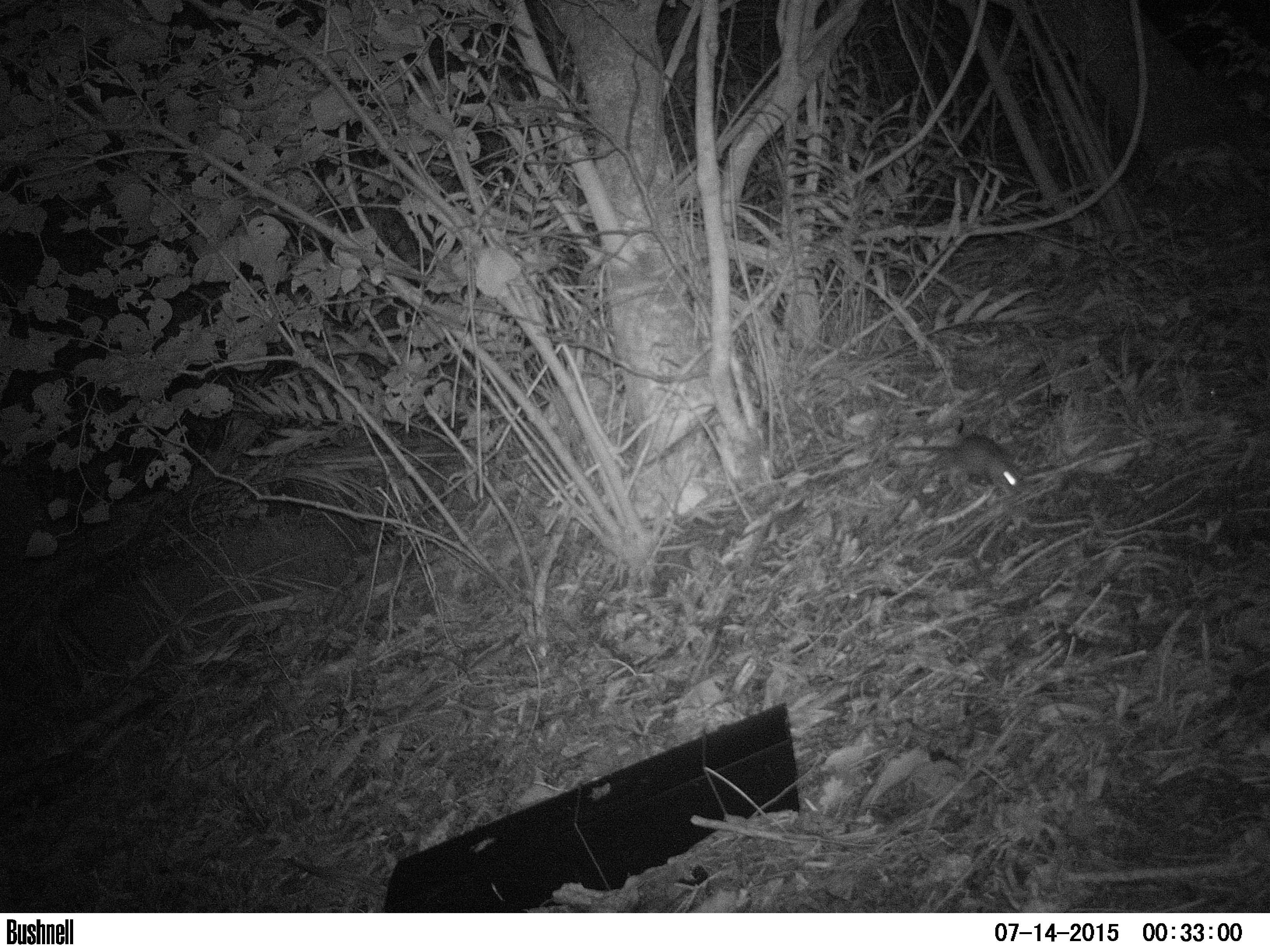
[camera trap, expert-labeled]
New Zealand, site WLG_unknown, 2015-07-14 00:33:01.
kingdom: Animalia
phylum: Chordata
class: Mammalia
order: Rodentia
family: Muridae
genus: Rattus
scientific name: Rattus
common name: rat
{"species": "rat (Rattus)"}